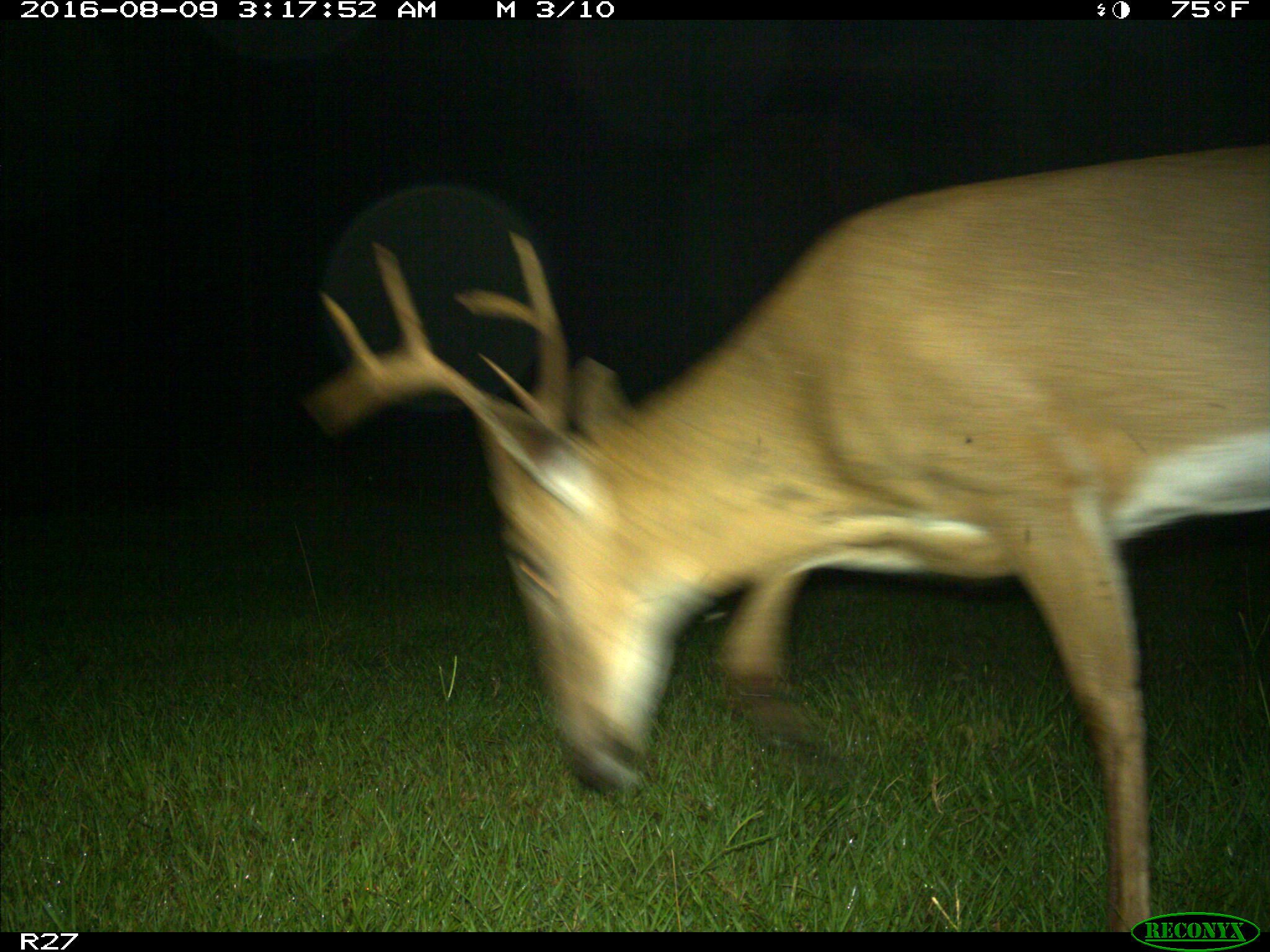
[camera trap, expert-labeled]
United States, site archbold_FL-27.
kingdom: Animalia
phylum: Chordata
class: Mammalia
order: Artiodactyla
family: Cervidae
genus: Odocoileus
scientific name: Odocoileus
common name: deer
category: unidentified deer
Unidentified deer (deer) (Odocoileus).